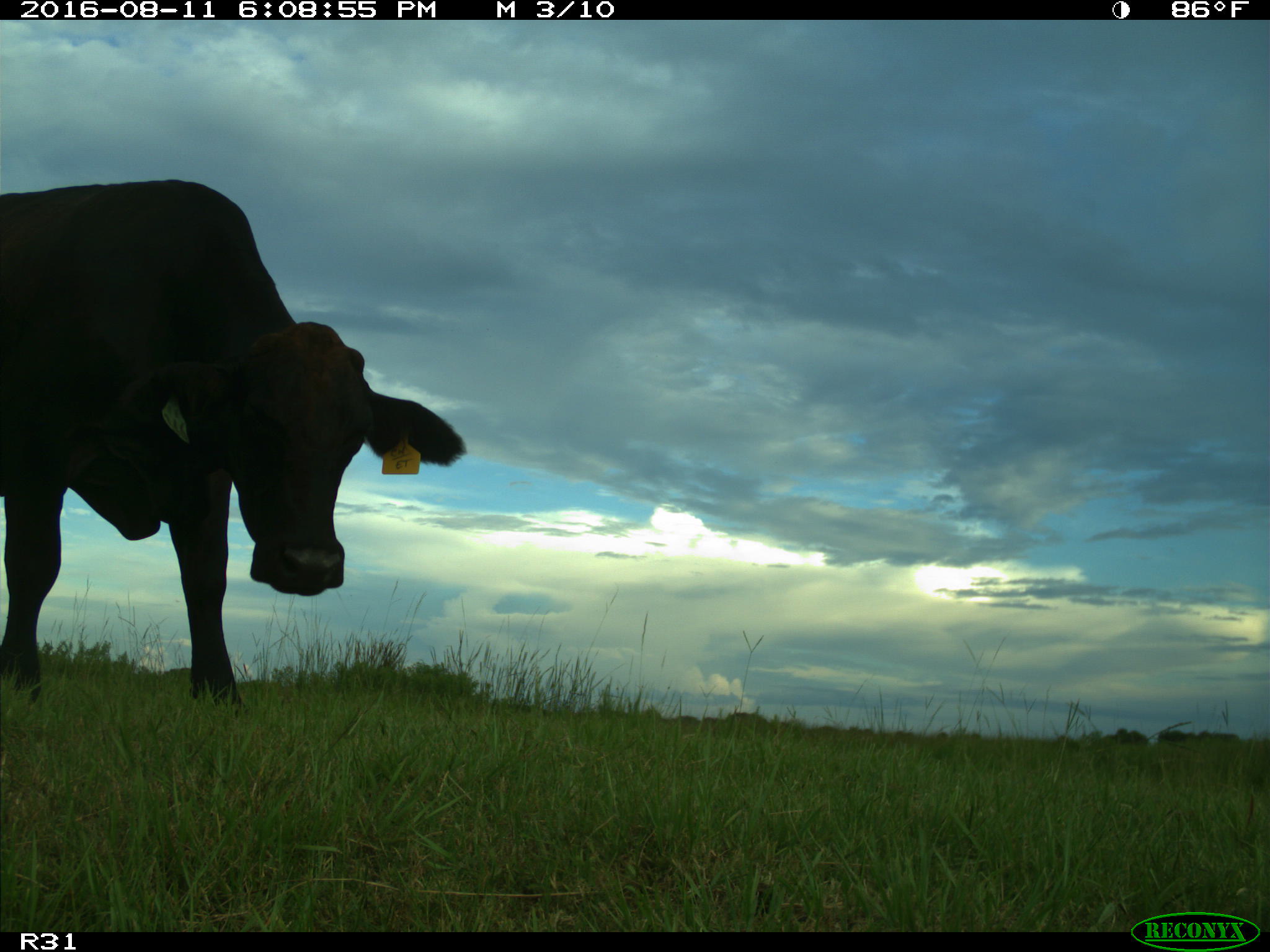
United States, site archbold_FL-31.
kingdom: Animalia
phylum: Chordata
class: Mammalia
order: Artiodactyla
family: Bovidae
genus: Bos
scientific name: Bos taurus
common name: domestic cow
Bos taurus (domestic cow).